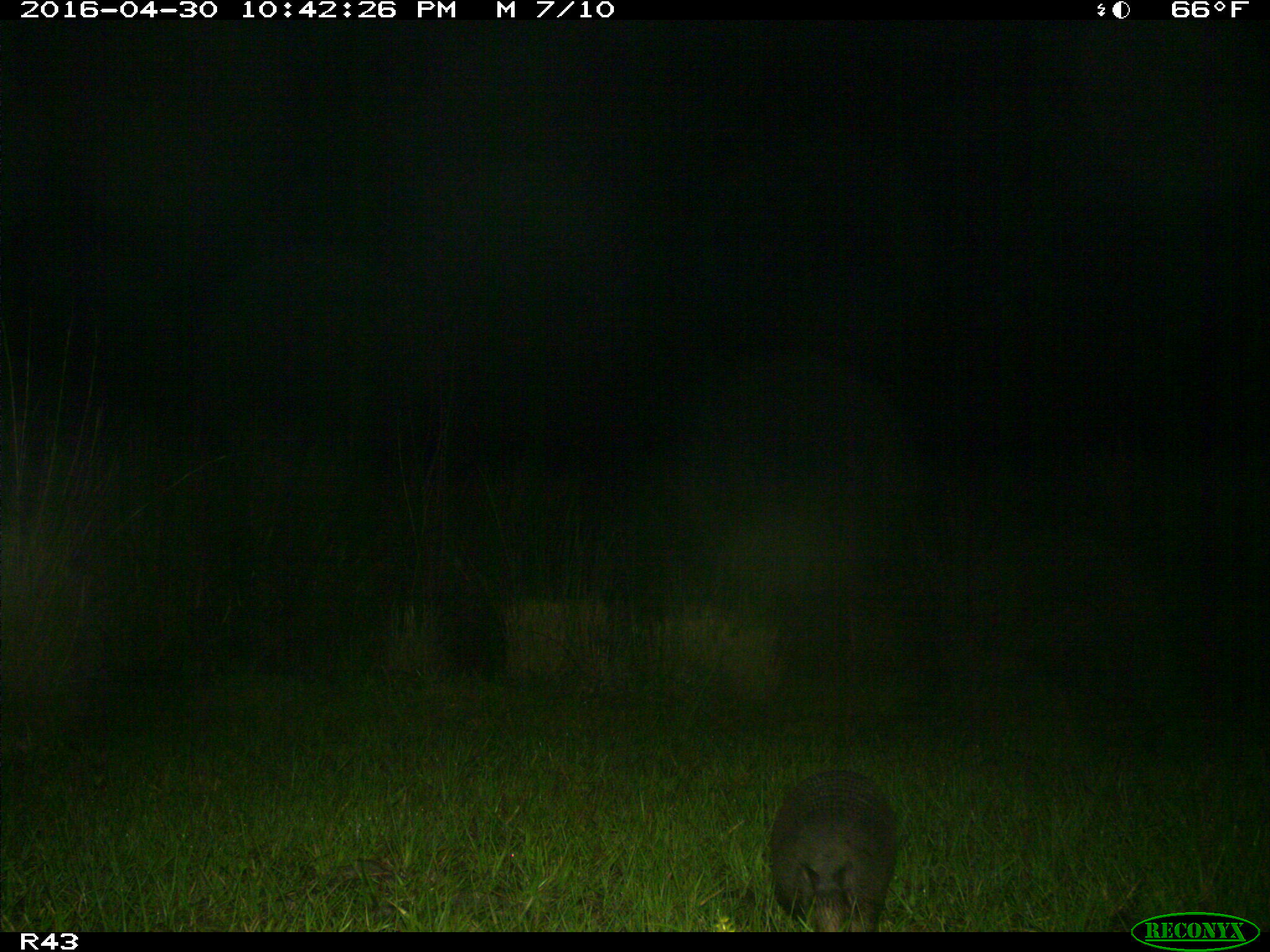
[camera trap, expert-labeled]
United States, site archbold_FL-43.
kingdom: Animalia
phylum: Chordata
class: Mammalia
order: Cingulata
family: Dasypodidae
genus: Dasypus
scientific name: Dasypus novemcinctus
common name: nine-banded armadillo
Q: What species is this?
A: Dasypus novemcinctus (nine-banded armadillo).